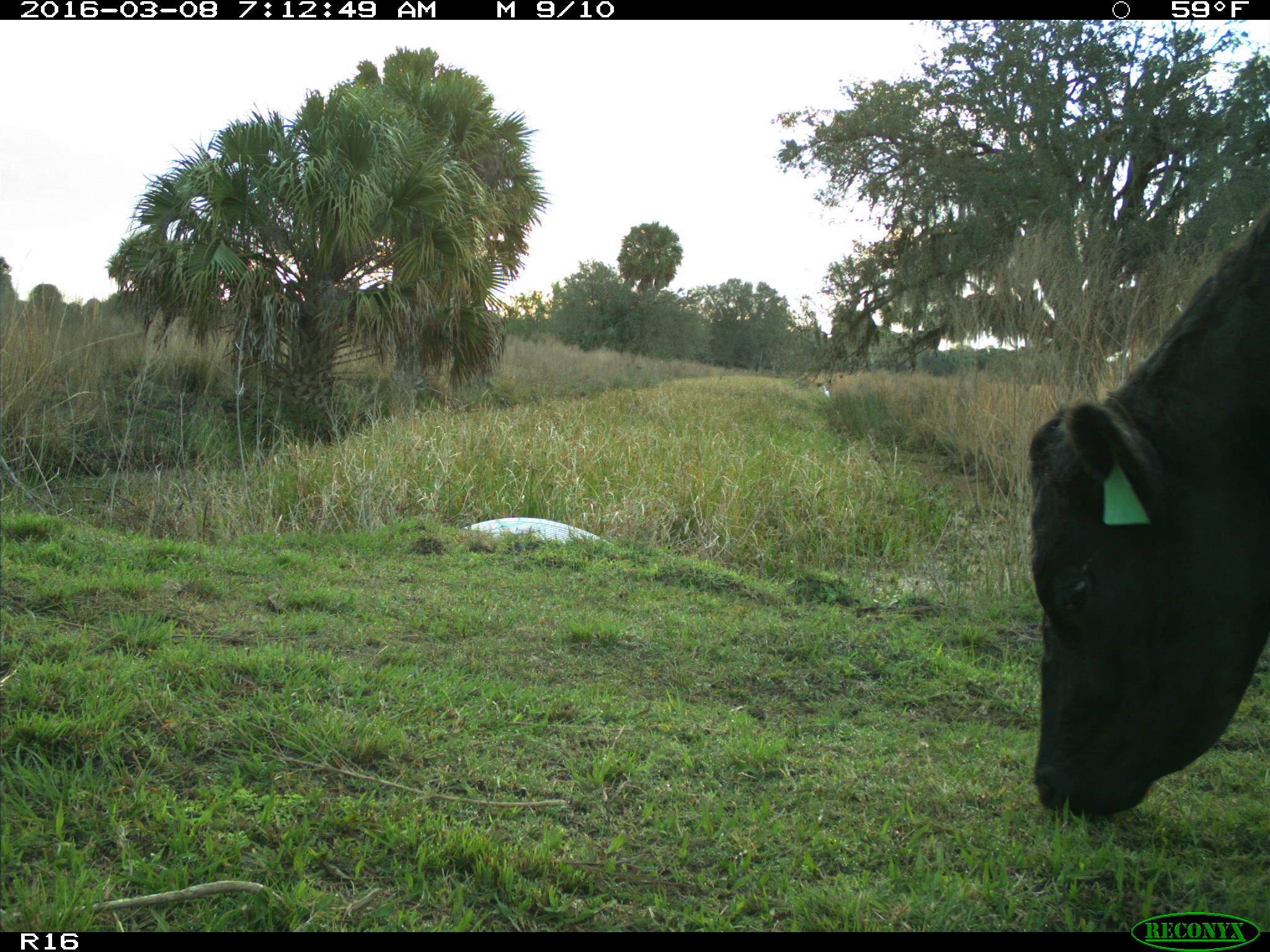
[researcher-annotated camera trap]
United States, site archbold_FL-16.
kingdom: Animalia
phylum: Chordata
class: Mammalia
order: Artiodactyla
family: Bovidae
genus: Bos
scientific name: Bos taurus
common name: domestic cow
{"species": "Bos taurus (domestic cow)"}